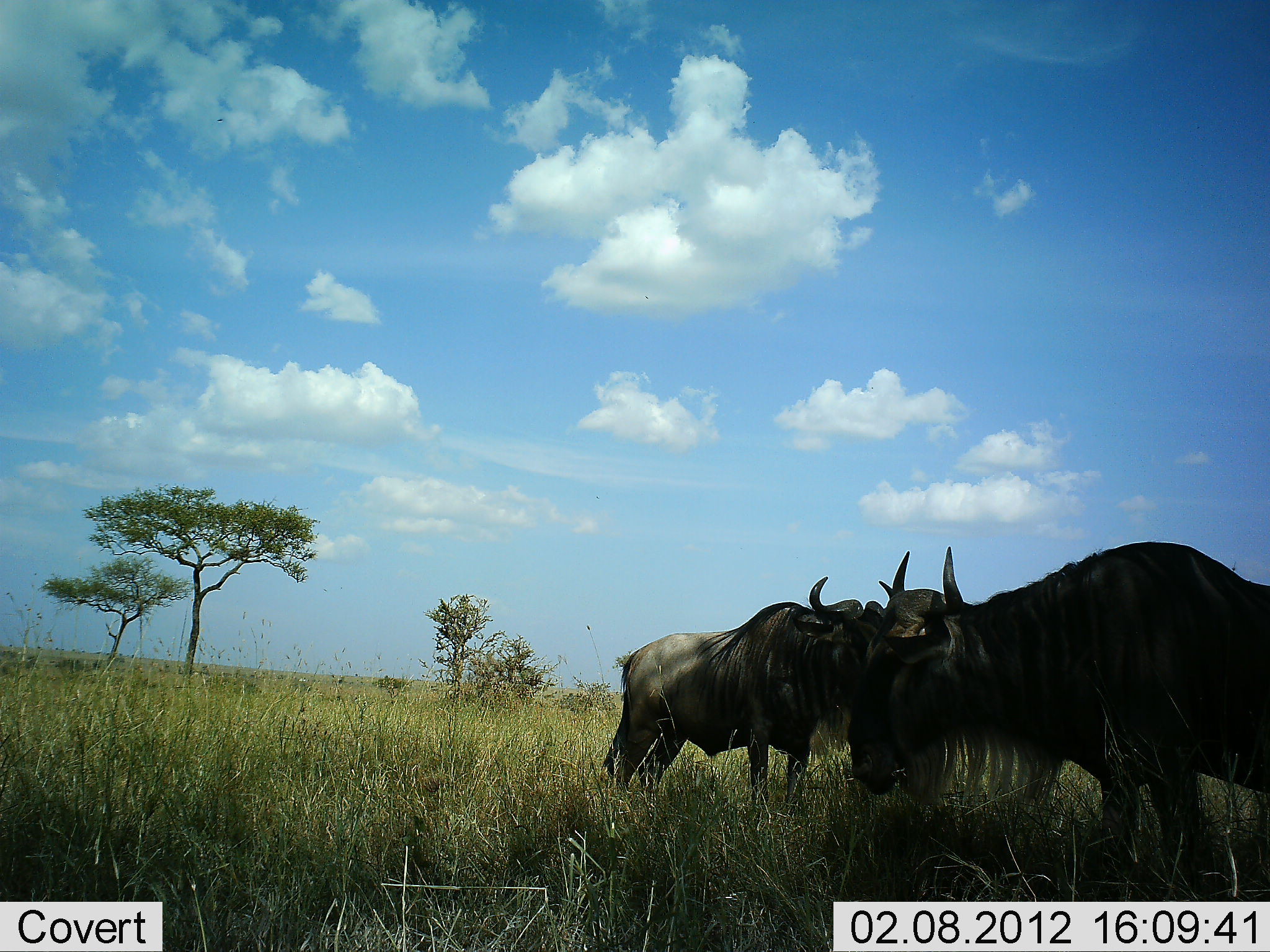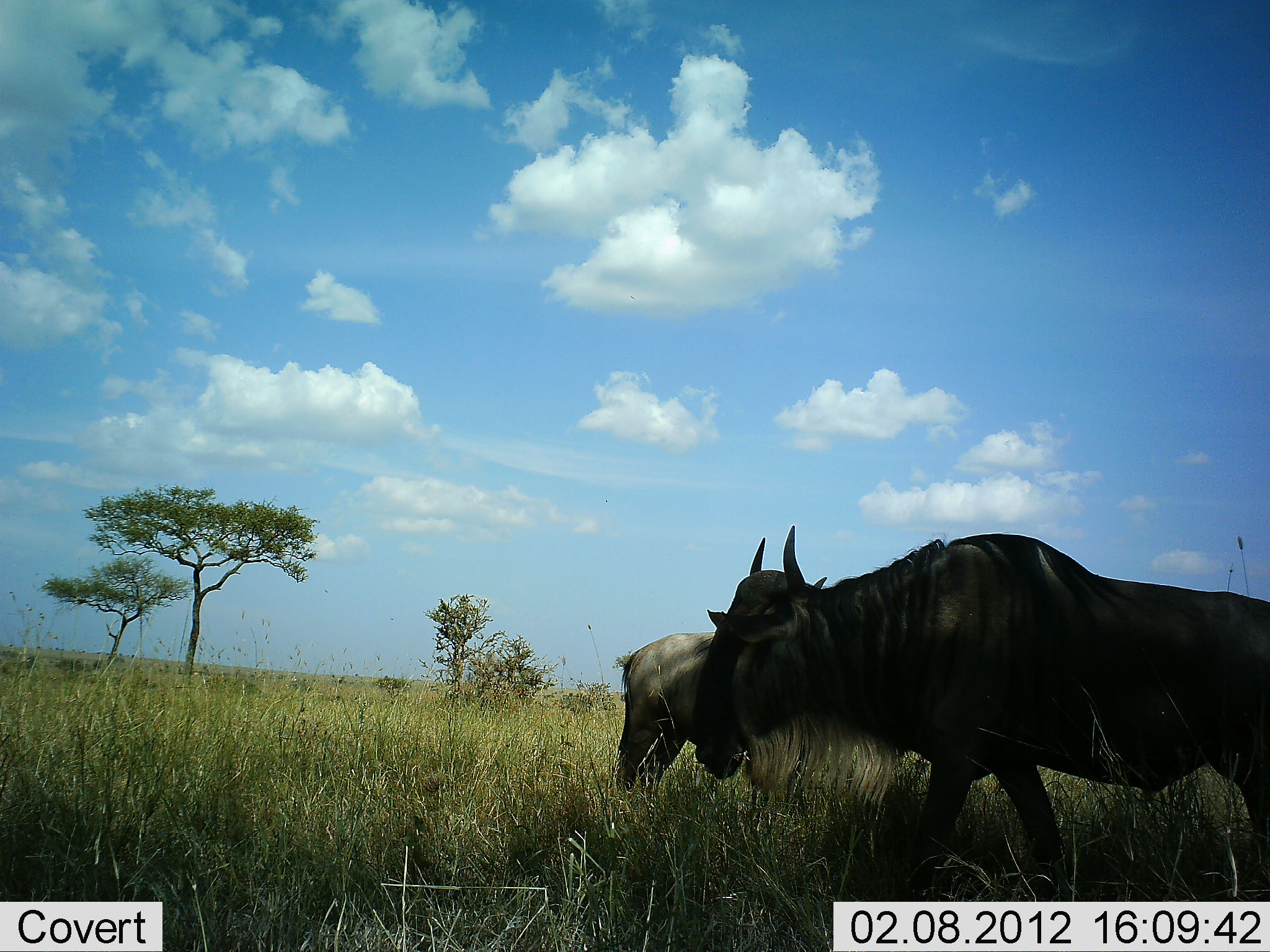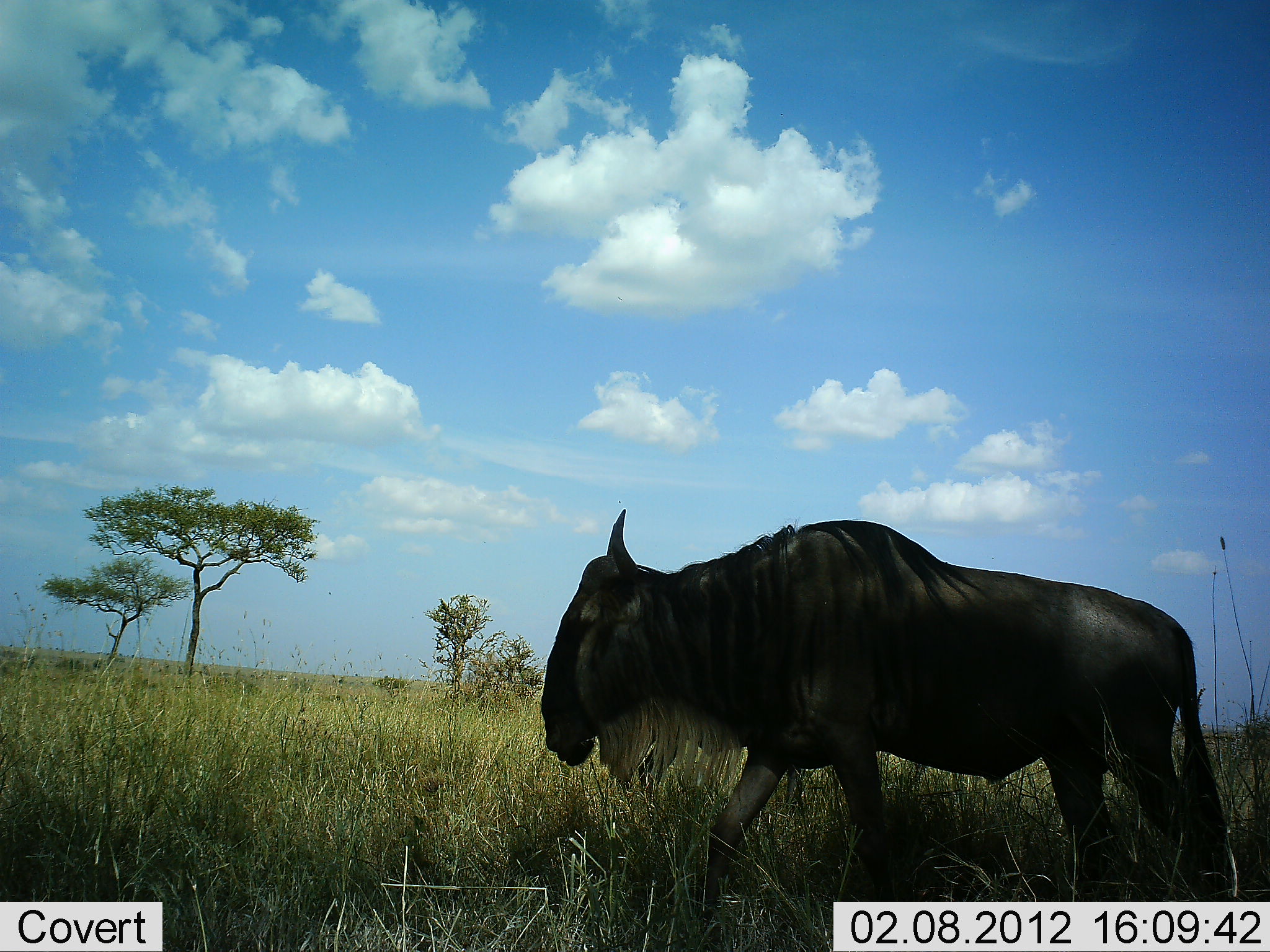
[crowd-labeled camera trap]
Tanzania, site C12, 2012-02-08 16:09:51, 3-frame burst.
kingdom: Animalia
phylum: Chordata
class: Mammalia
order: Artiodactyla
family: Bovidae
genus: Connochaetes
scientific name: Connochaetes taurinus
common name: blue wildebeest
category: wildebeest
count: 2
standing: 88%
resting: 0%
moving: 88%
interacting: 0%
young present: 0%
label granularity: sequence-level